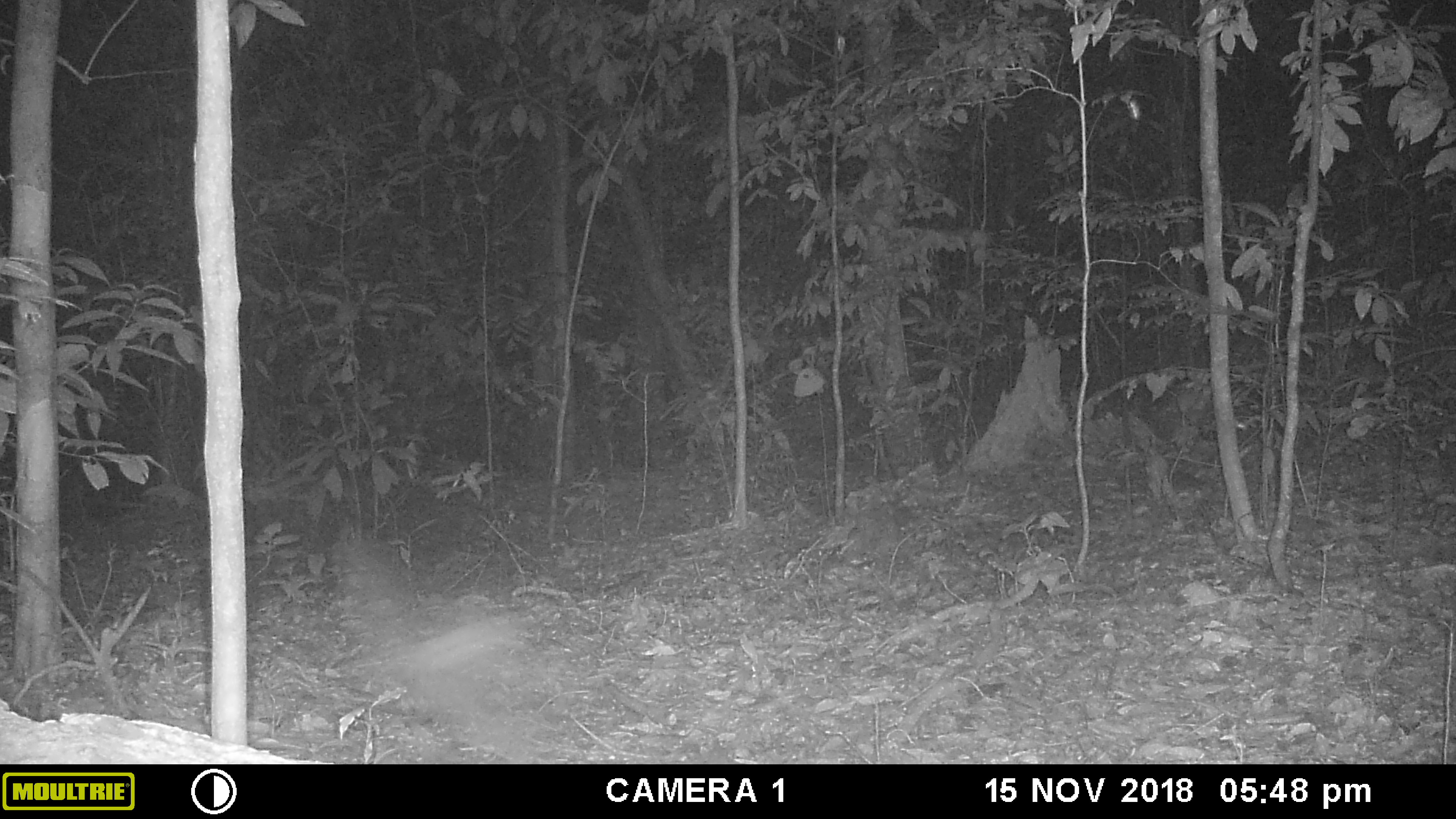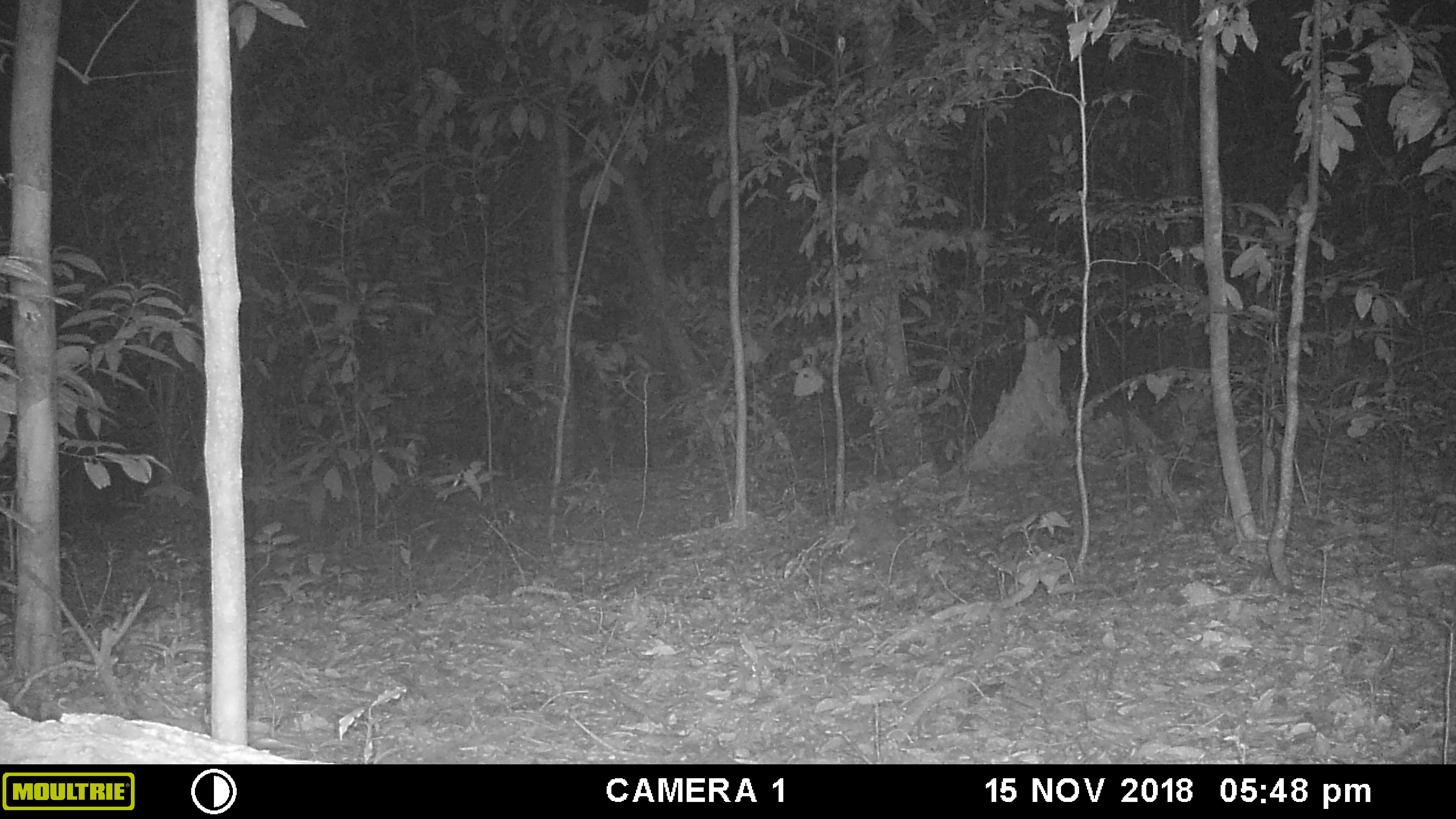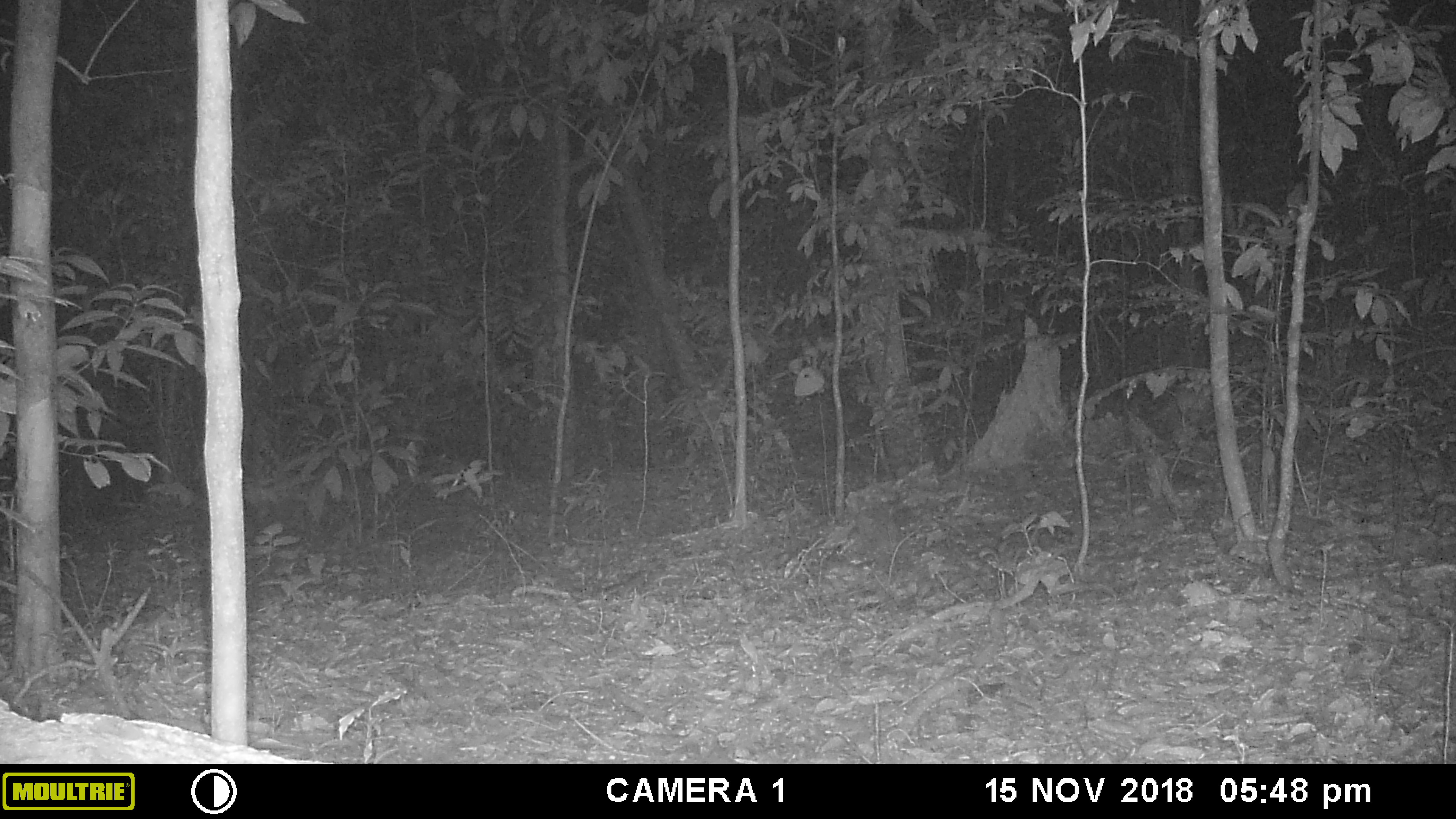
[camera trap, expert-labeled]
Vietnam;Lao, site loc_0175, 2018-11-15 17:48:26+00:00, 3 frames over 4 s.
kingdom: Animalia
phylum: Chordata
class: Aves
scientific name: Aves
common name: bird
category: unidentified bird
Unidentified bird (bird) (Aves). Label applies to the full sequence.